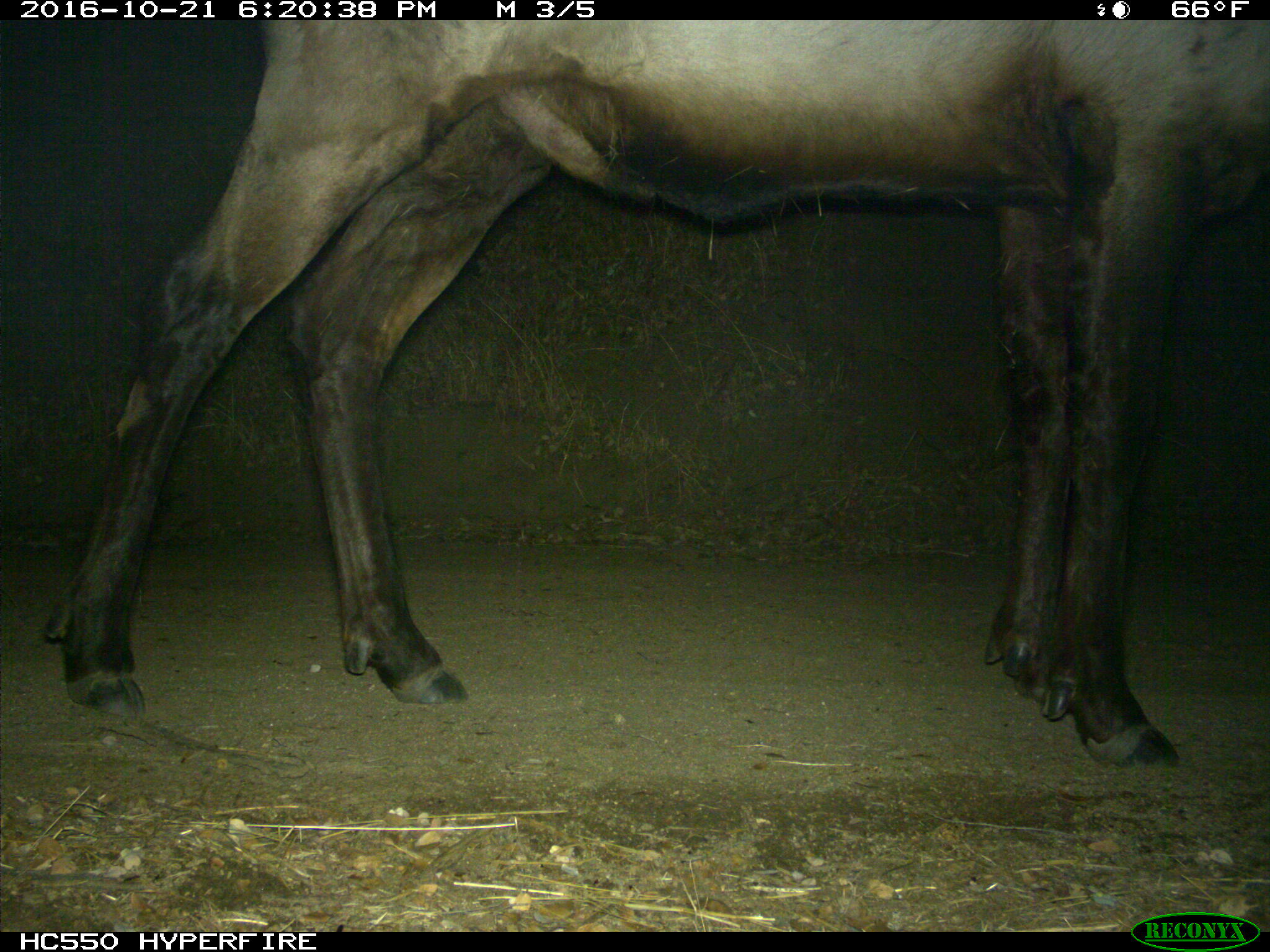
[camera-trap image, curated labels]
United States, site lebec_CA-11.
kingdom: Animalia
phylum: Chordata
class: Mammalia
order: Artiodactyla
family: Cervidae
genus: Cervus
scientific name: Cervus canadensis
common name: elk